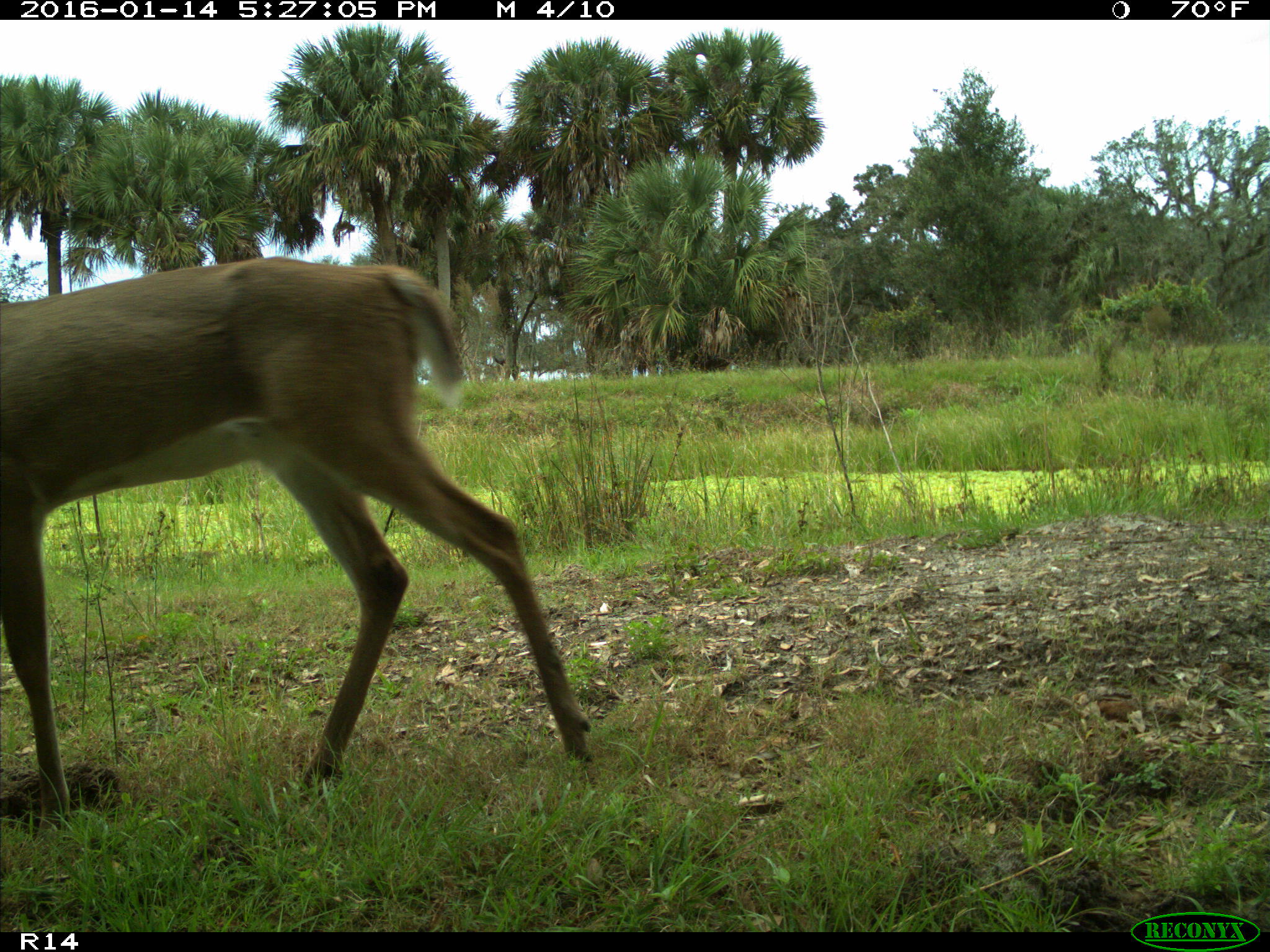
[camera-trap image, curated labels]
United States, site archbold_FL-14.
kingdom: Animalia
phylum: Chordata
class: Mammalia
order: Artiodactyla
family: Cervidae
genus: Odocoileus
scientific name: Odocoileus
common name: deer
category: unidentified deer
Unidentified deer (deer) (Odocoileus).